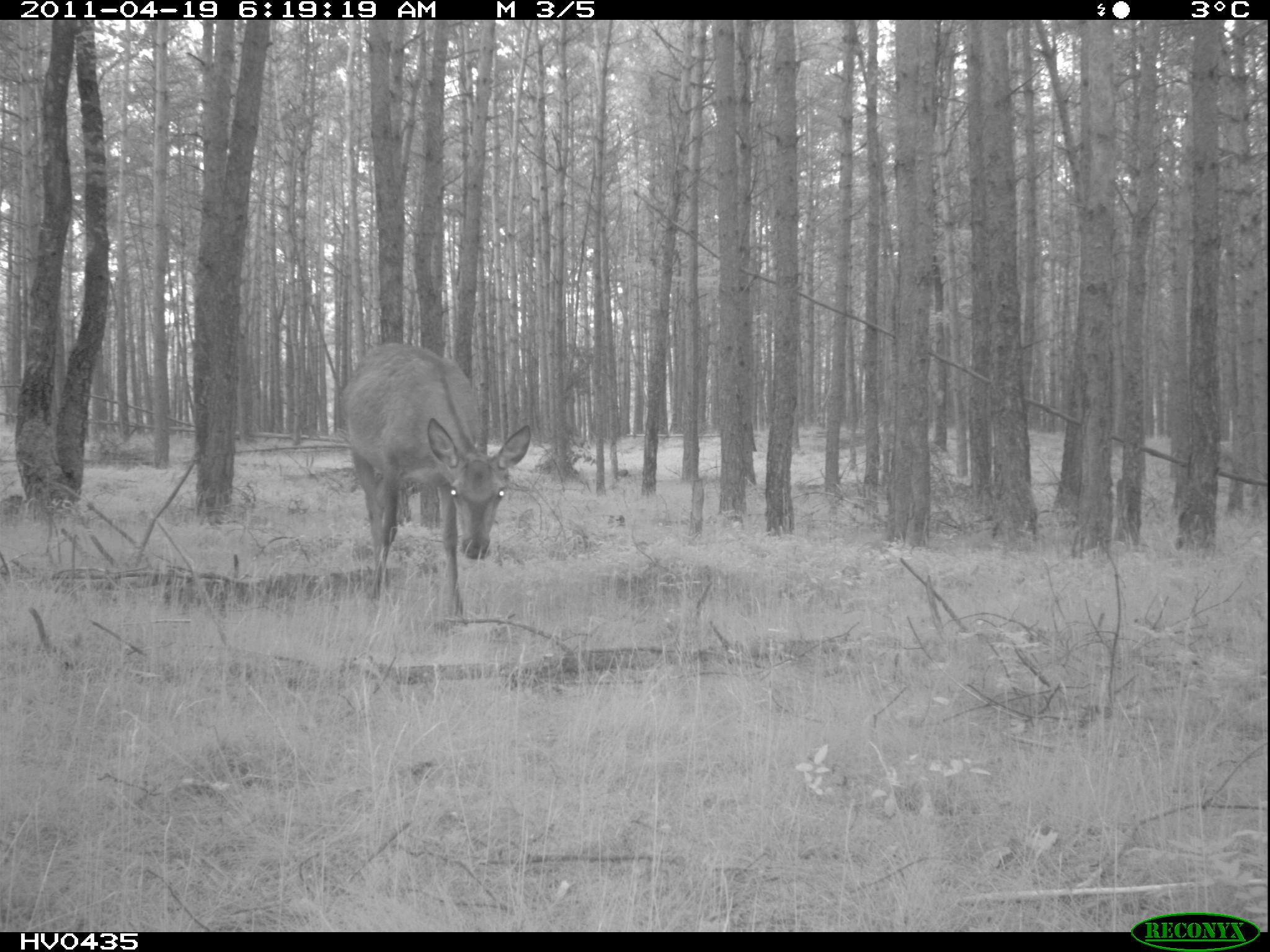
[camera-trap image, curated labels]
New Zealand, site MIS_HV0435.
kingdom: Animalia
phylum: Chordata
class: Mammalia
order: Artiodactyla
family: Cervidae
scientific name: Cervidae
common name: deer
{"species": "deer (Cervidae)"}